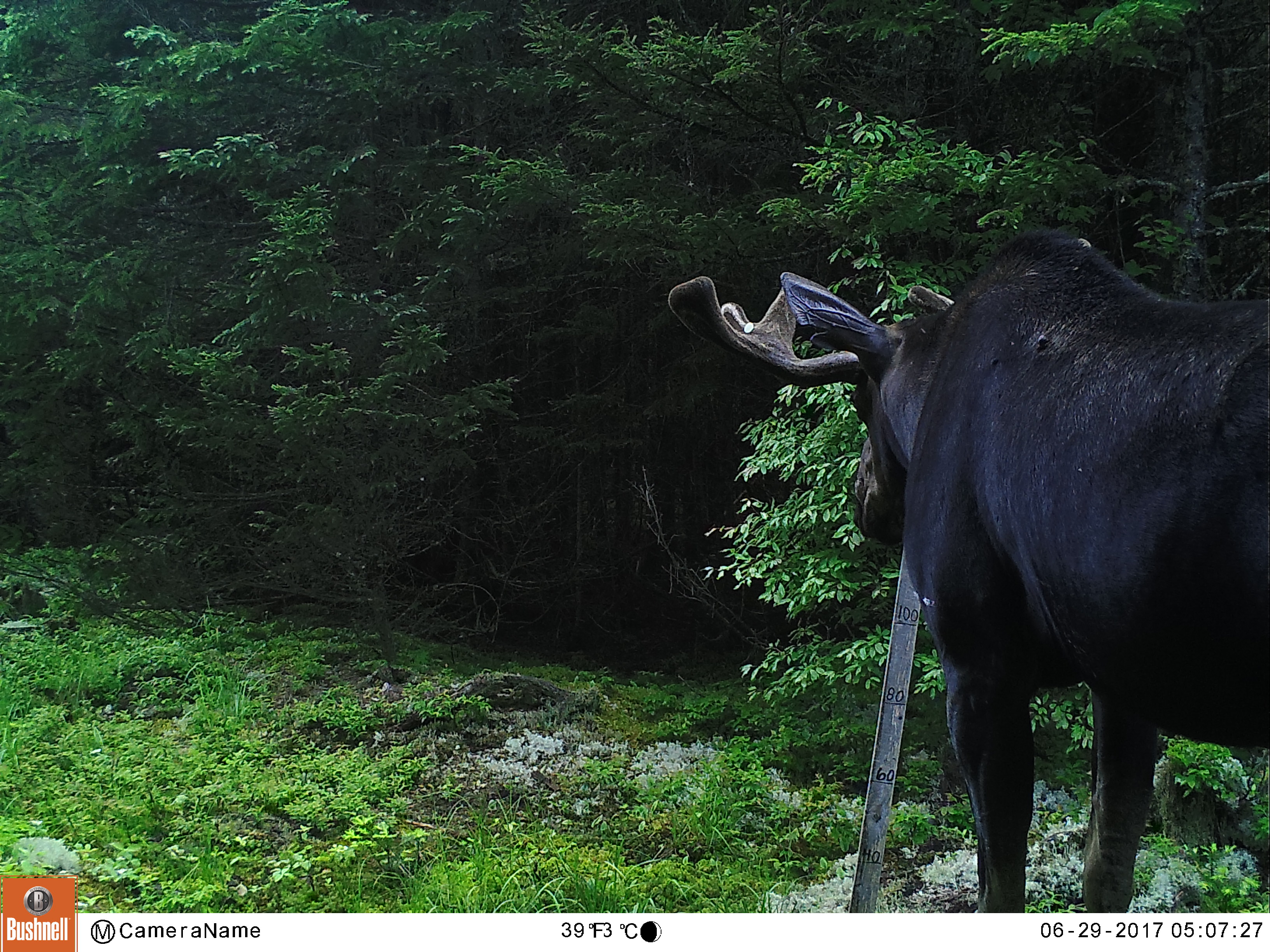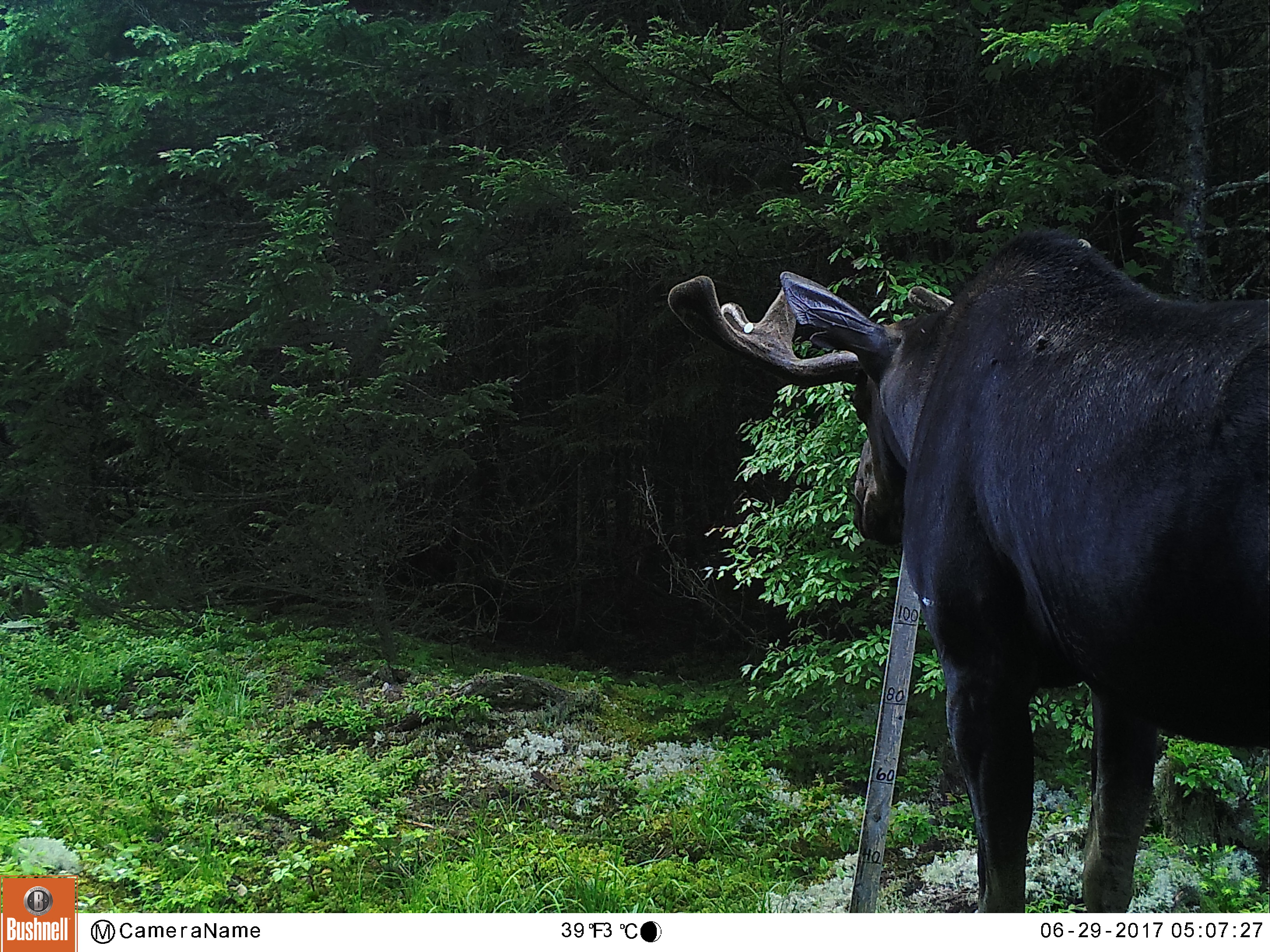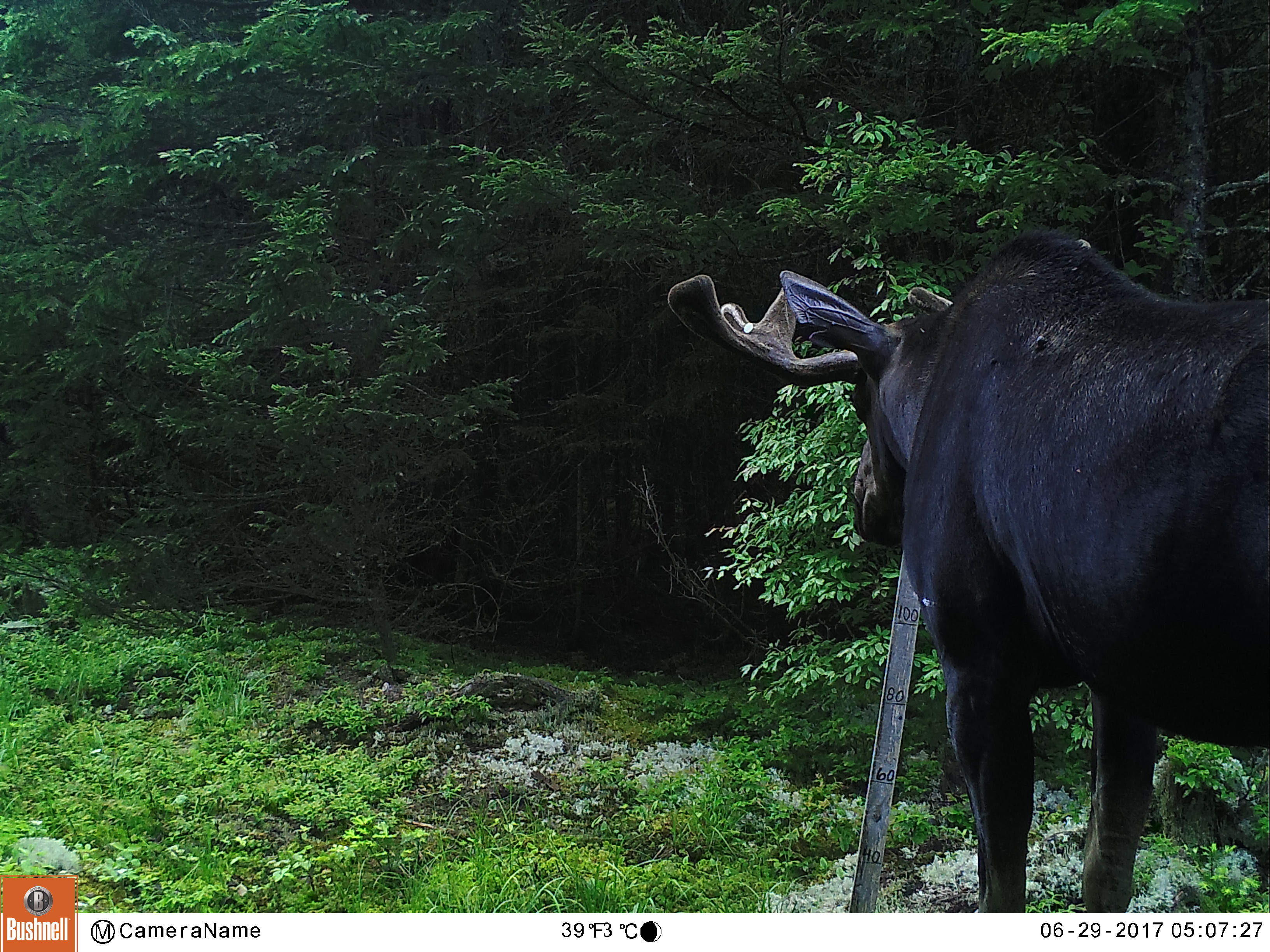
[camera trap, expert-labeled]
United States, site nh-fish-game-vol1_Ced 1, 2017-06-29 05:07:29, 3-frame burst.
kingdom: Animalia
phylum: Chordata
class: Mammalia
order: Artiodactyla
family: Cervidae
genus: Alces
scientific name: Alces alces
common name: moose